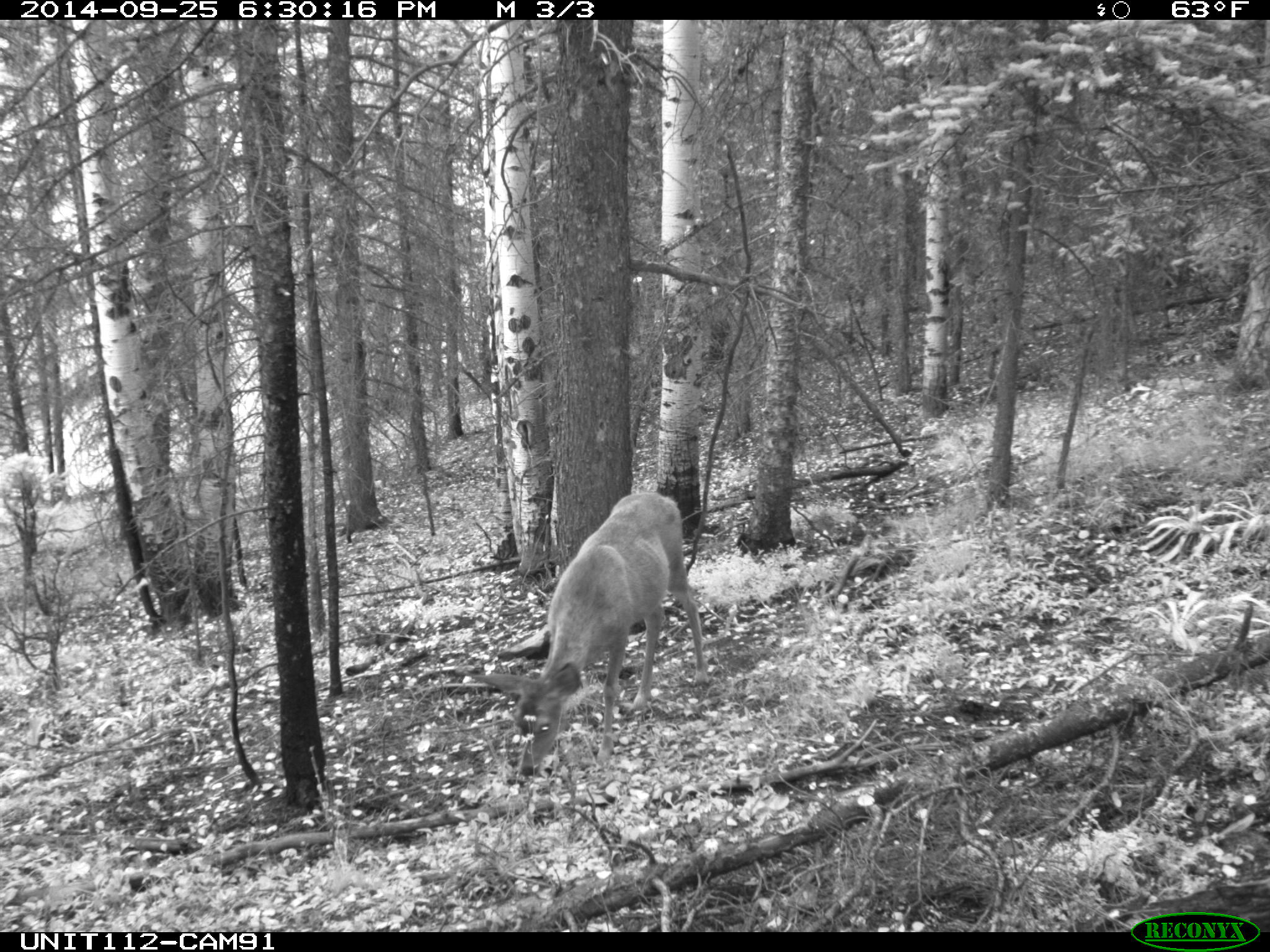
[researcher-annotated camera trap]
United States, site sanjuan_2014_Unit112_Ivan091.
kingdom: Animalia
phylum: Chordata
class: Mammalia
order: Artiodactyla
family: Cervidae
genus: Odocoileus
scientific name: Odocoileus hemionus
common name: mule deer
Odocoileus hemionus (mule deer).